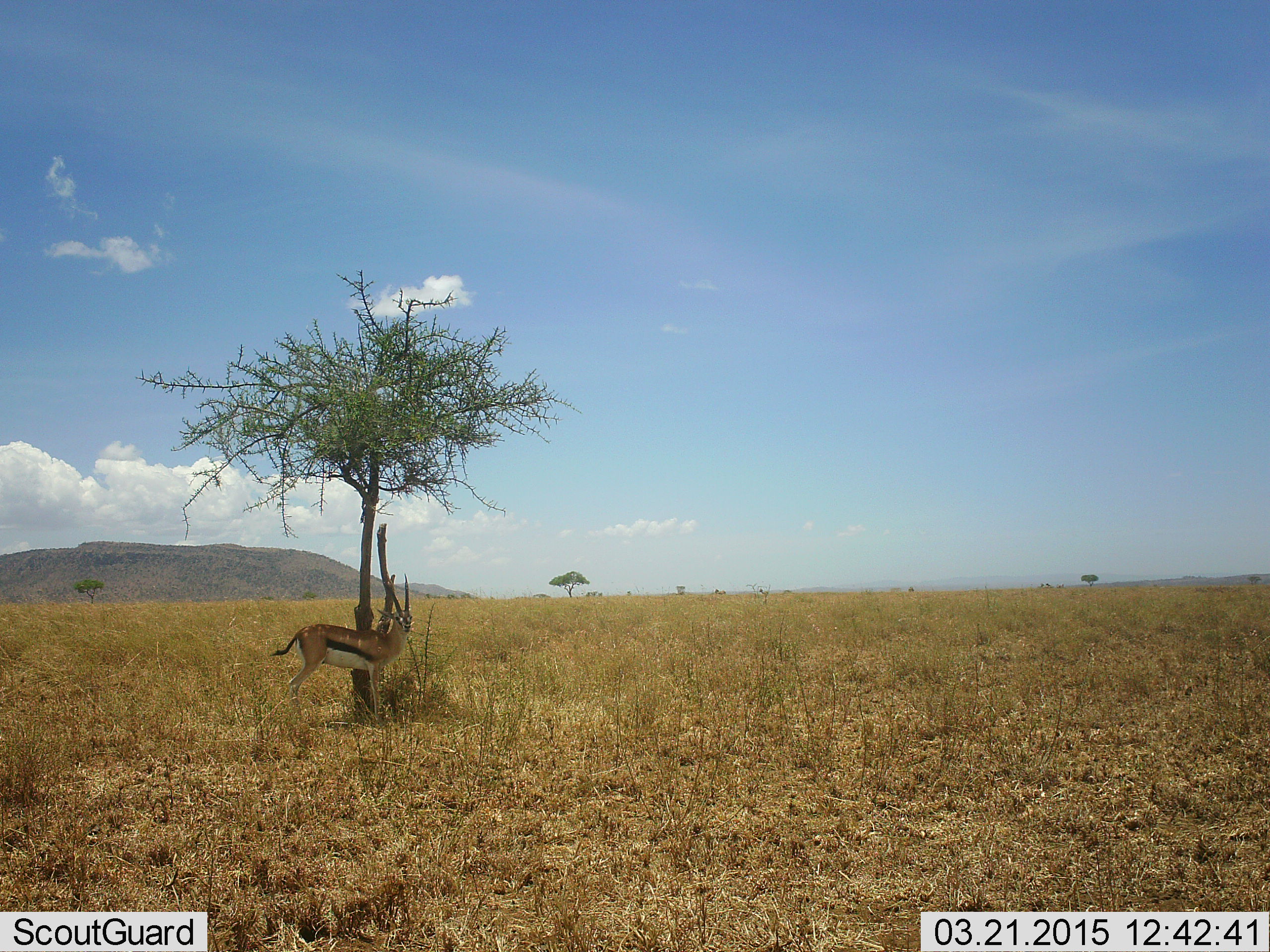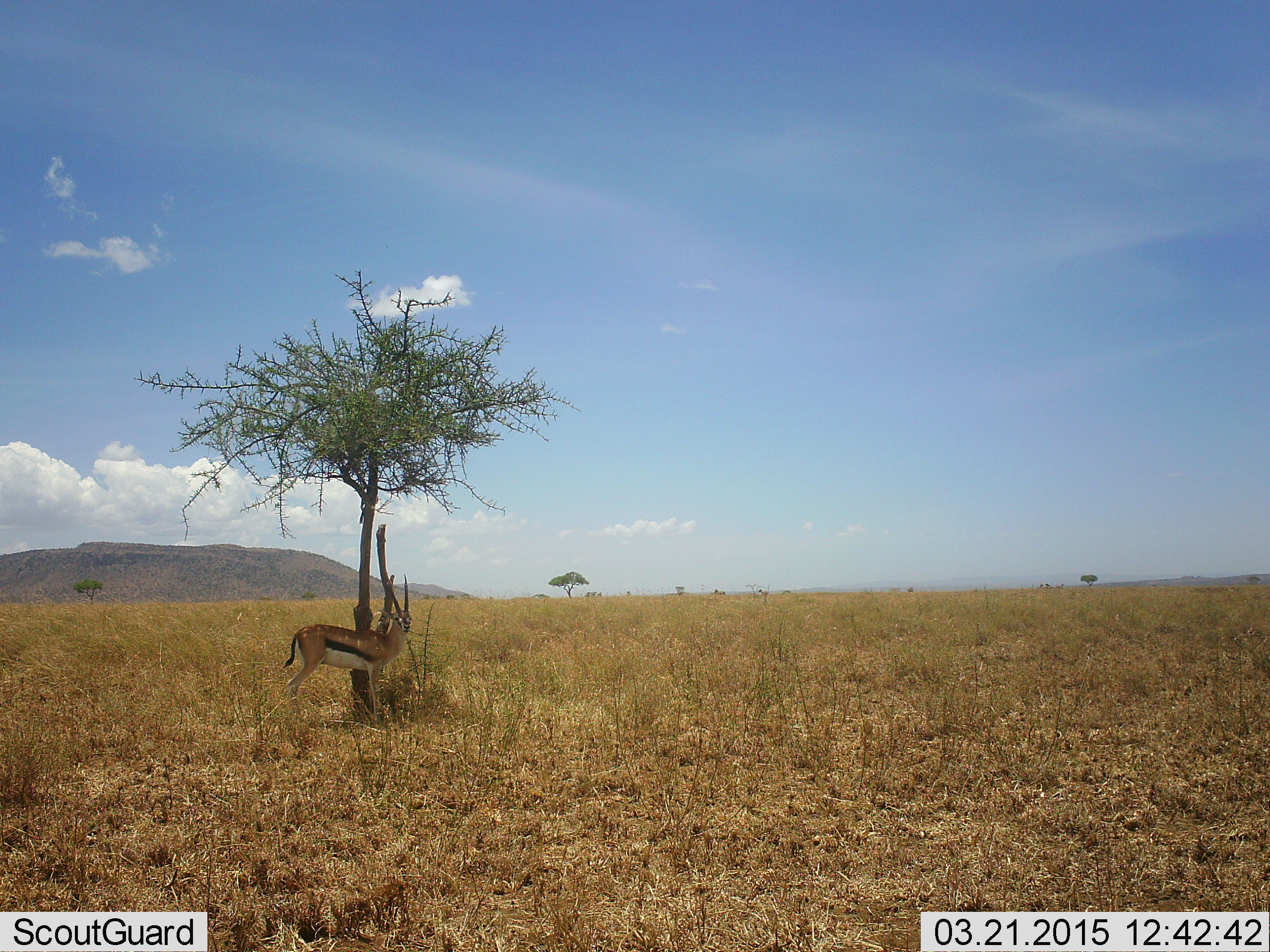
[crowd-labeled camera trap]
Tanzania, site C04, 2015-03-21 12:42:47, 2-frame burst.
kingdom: Animalia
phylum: Chordata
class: Mammalia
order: Artiodactyla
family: Bovidae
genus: Eudorcas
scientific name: Eudorcas thomsonii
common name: thomson's gazelle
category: gazellethomsons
Gazellethomsons (thomson's gazelle) (Eudorcas thomsonii), count 1. Behavior (volunteer vote fractions): standing 100%, resting 0%, moving 0%, interacting 0%. Young present (vote fraction): 0%. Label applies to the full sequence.